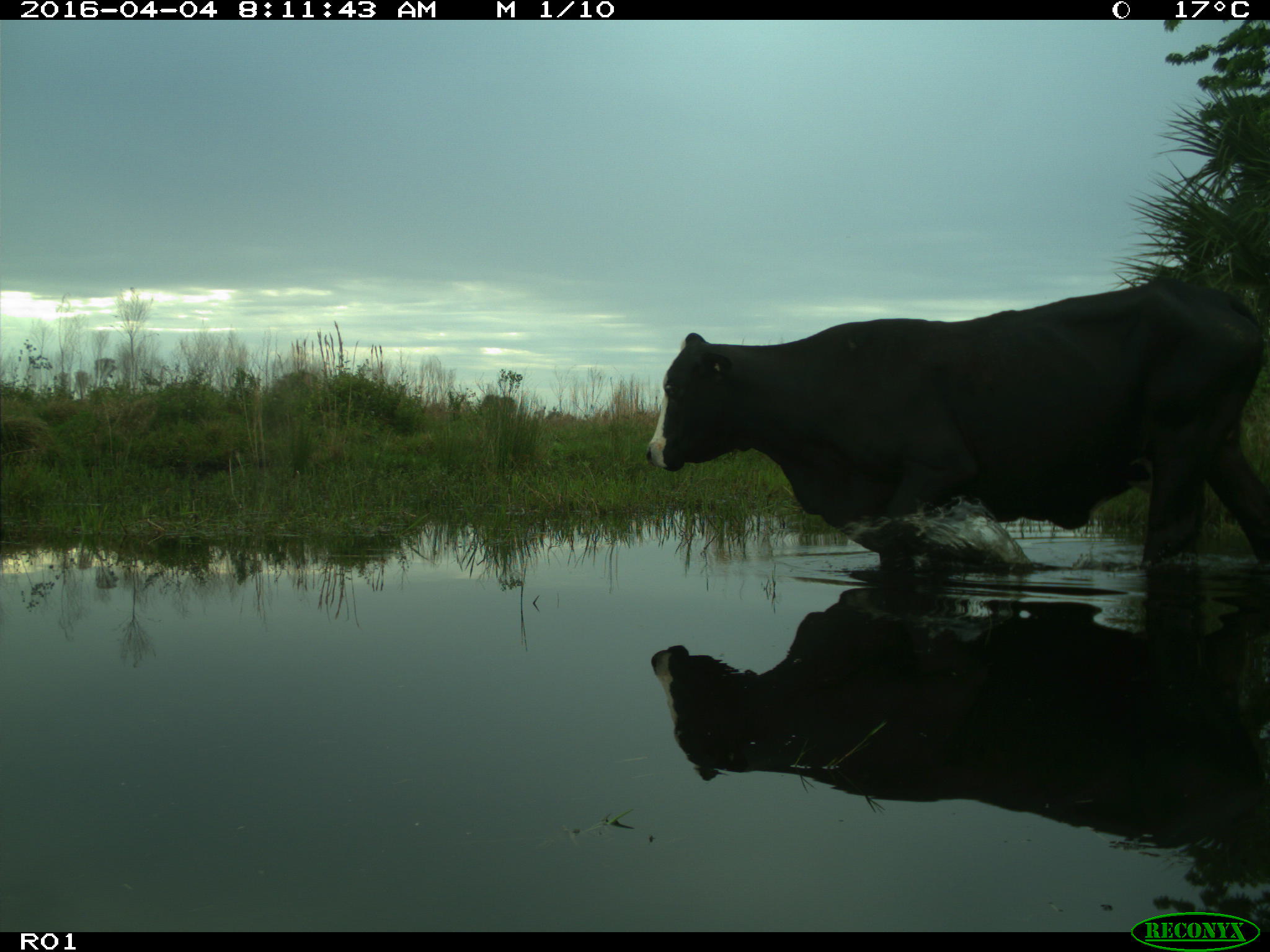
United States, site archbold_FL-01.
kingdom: Animalia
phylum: Chordata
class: Mammalia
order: Artiodactyla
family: Bovidae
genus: Bos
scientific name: Bos taurus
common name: domestic cow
Bos taurus (domestic cow).